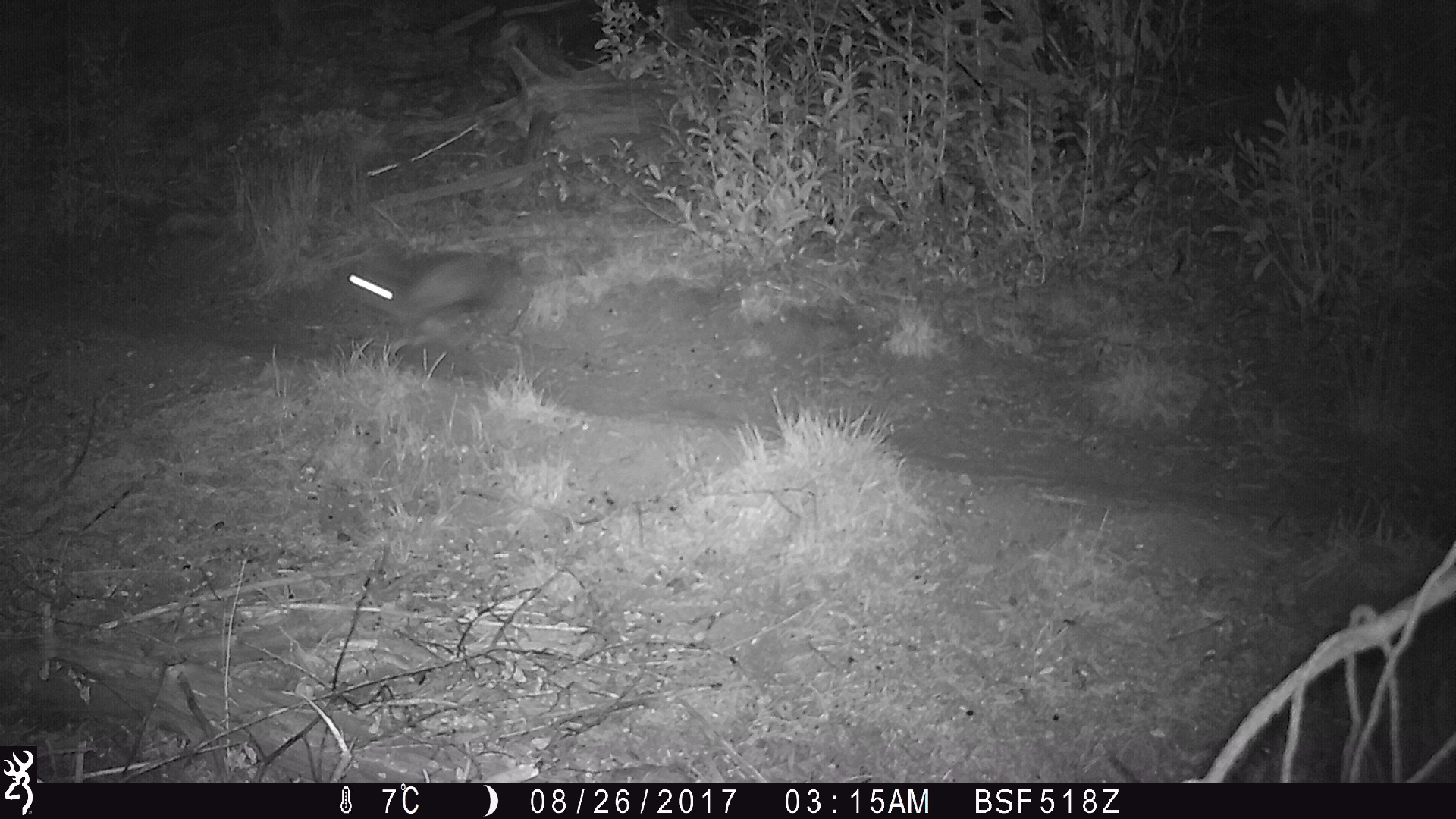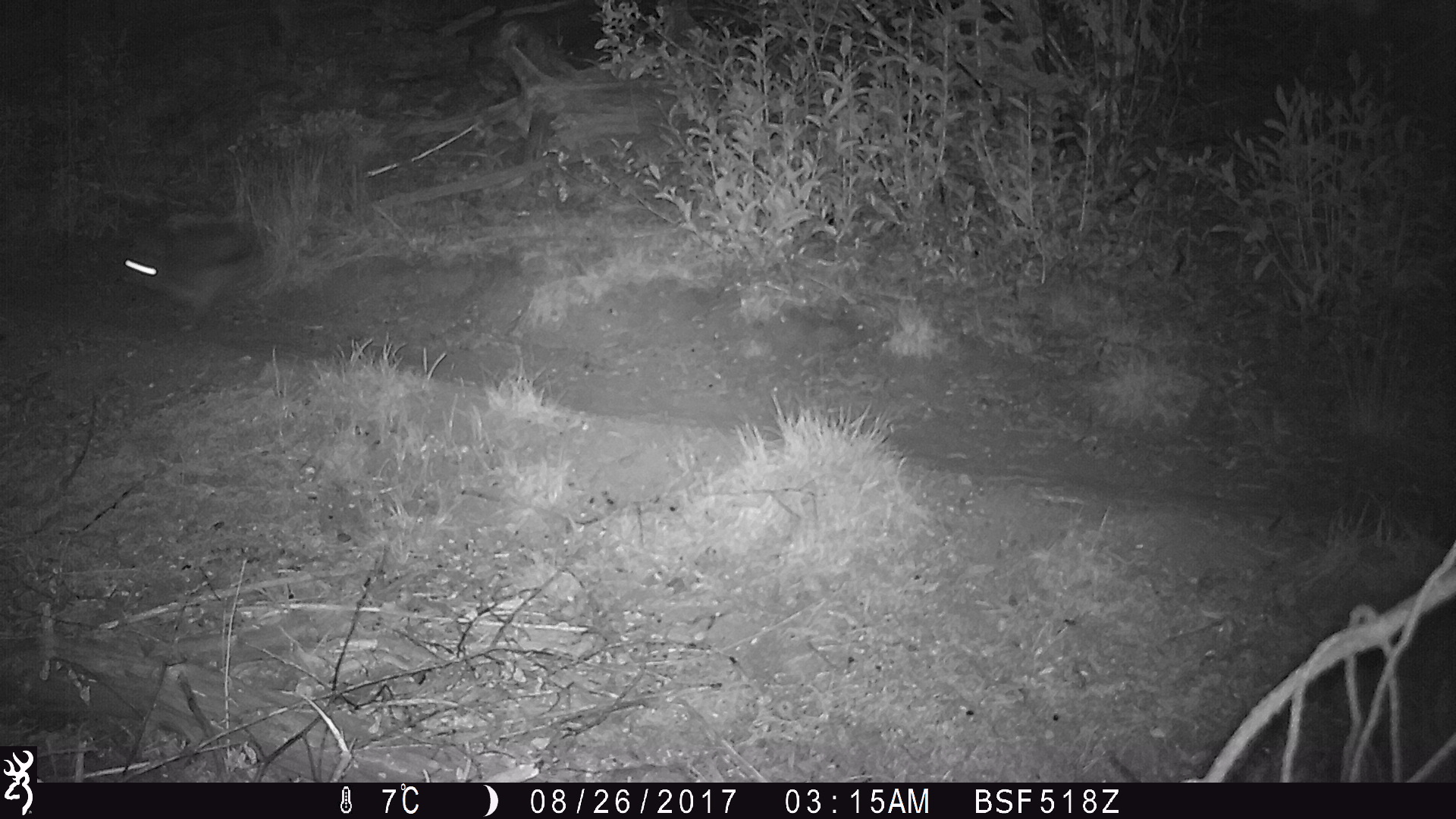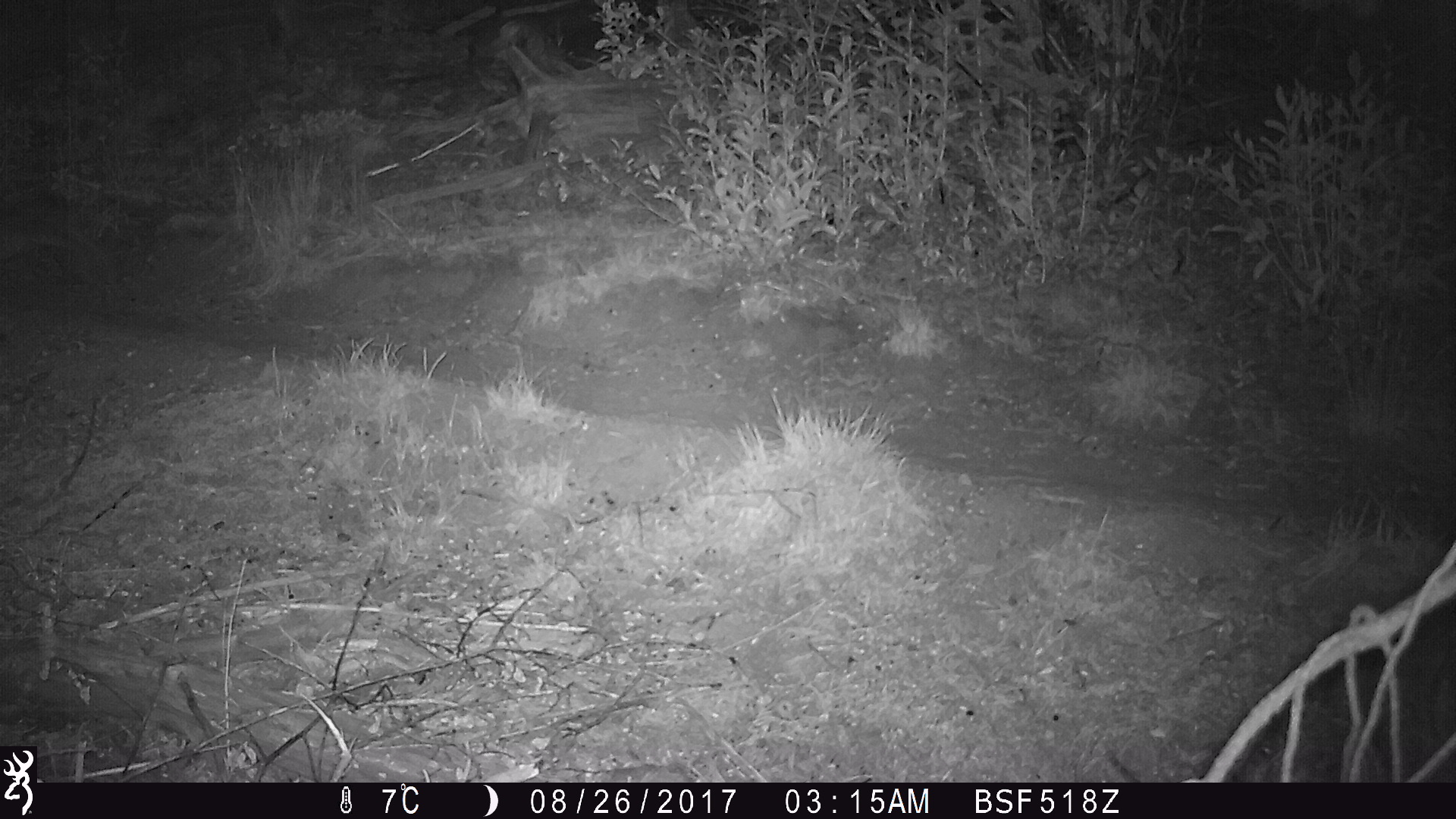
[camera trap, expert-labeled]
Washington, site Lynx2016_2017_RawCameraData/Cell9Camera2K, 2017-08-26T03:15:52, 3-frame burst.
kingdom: Animalia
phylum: Chordata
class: Mammalia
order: Lagomorpha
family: Leporidae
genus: Lepus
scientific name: Lepus americanus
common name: snowshoe hare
Lepus americanus (snowshoe hare). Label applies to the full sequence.